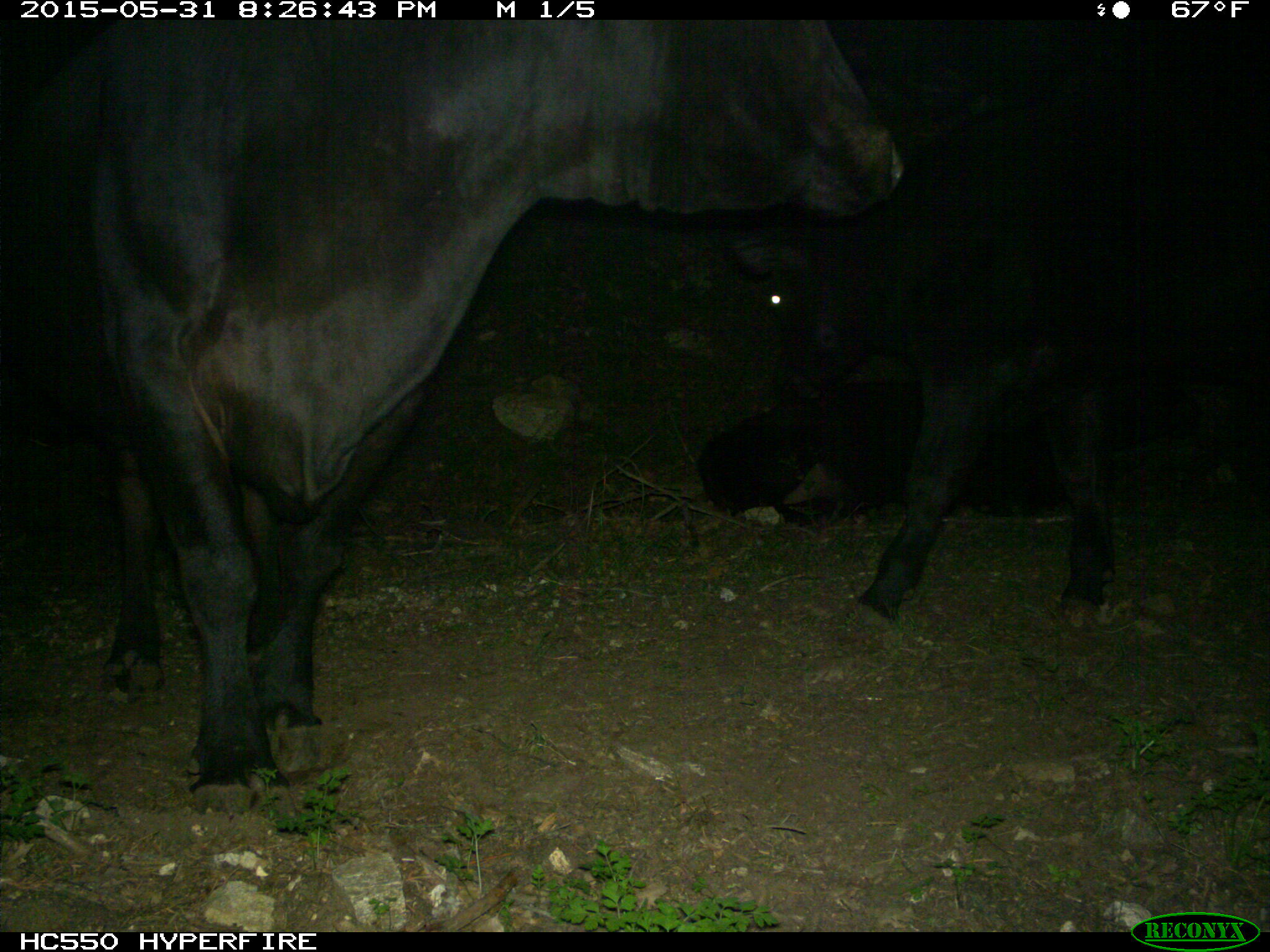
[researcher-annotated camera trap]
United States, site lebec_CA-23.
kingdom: Animalia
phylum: Chordata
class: Mammalia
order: Artiodactyla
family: Bovidae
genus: Bos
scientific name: Bos taurus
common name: domestic cow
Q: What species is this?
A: Bos taurus (domestic cow).